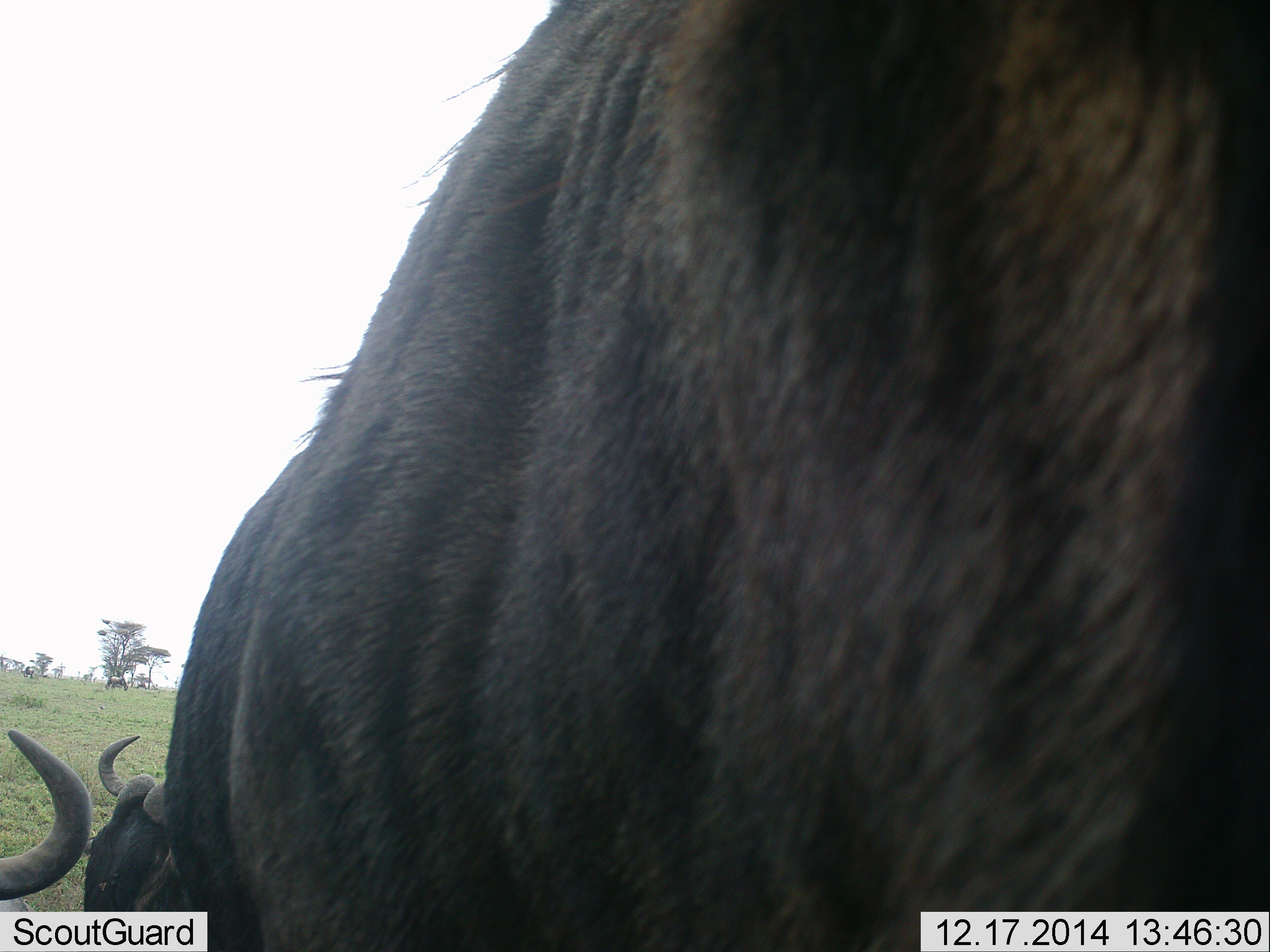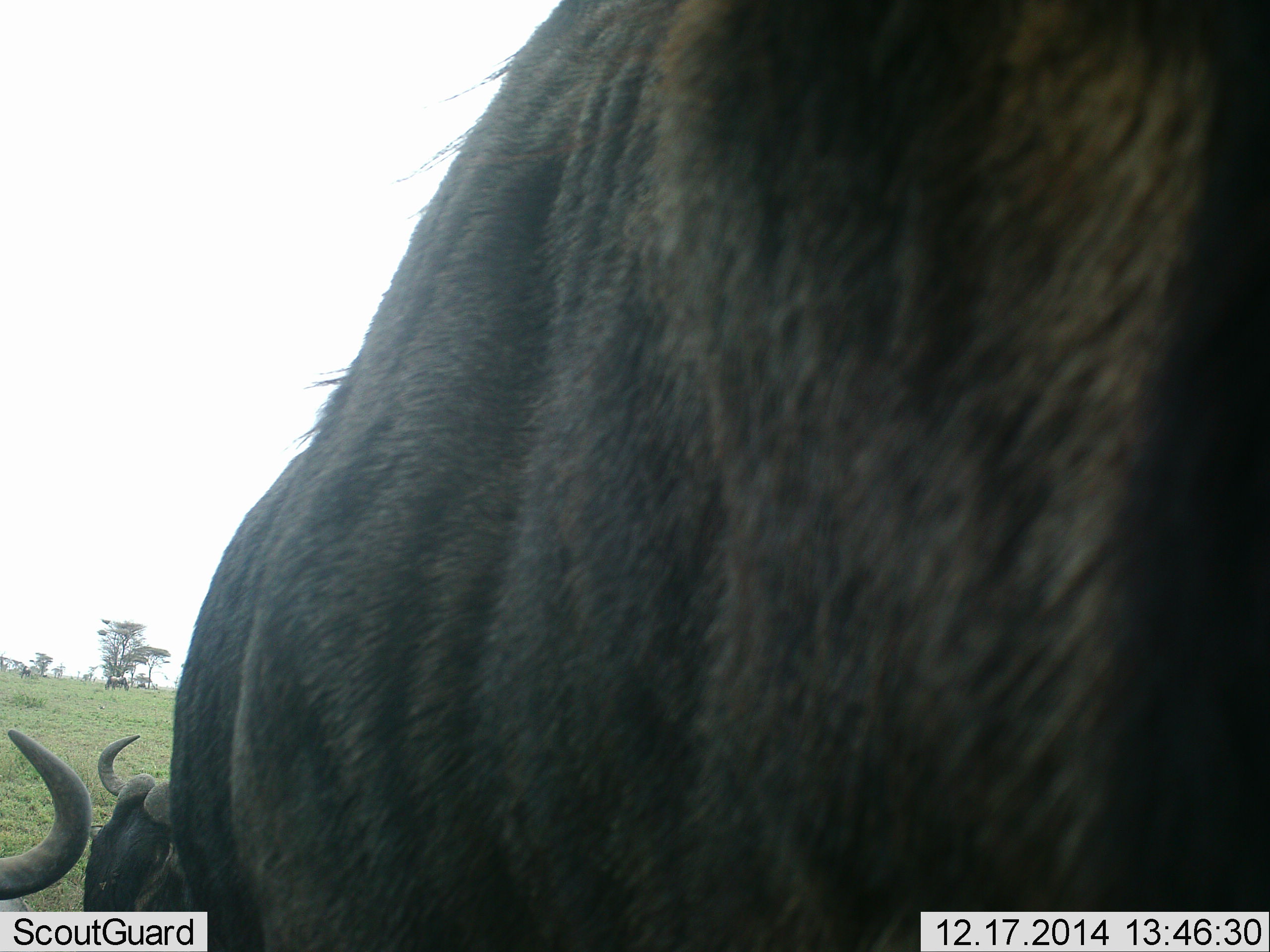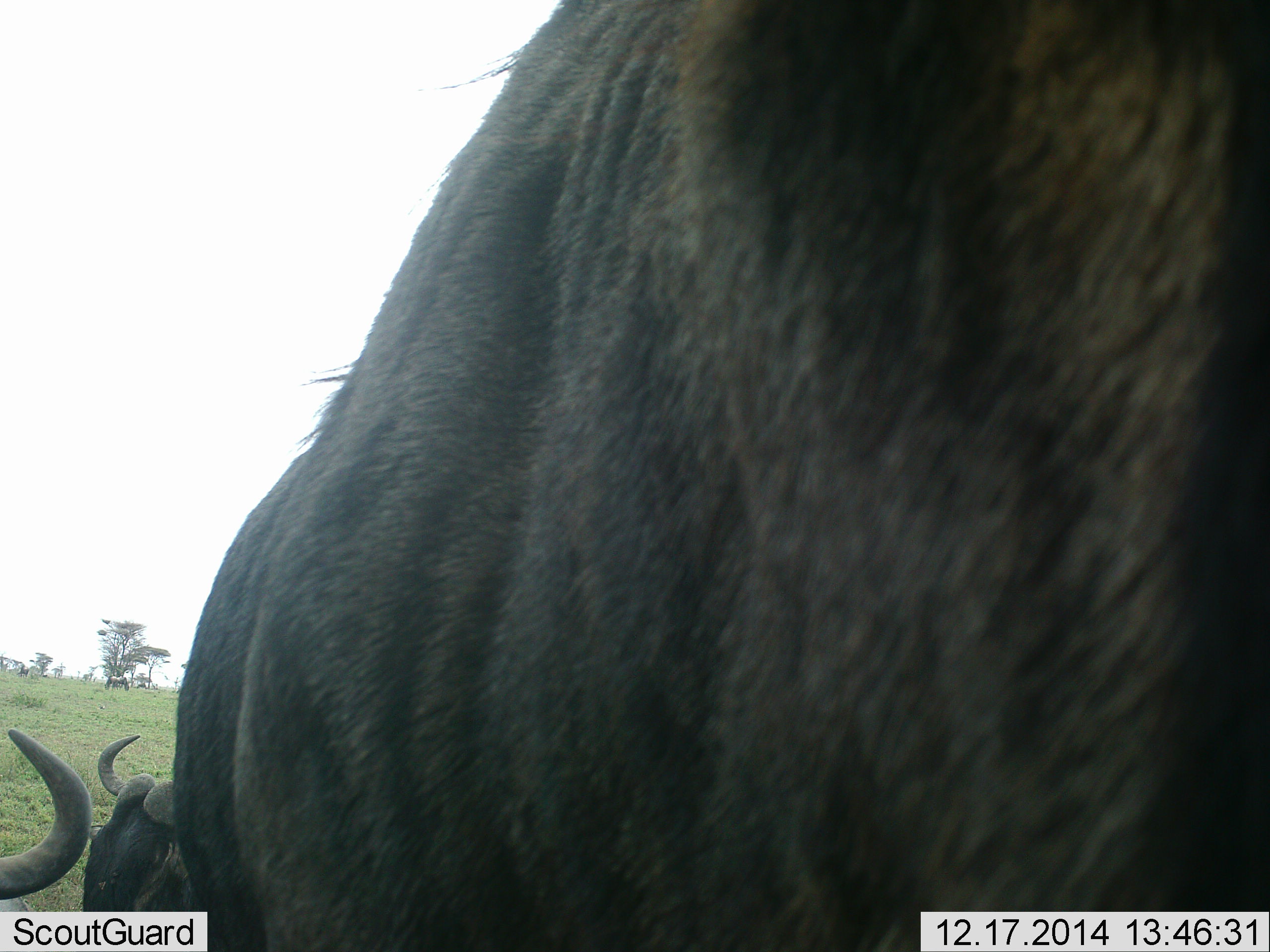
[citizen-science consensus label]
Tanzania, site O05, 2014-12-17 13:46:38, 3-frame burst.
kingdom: Animalia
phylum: Chordata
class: Mammalia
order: Artiodactyla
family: Bovidae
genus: Connochaetes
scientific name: Connochaetes taurinus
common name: blue wildebeest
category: wildebeest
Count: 3.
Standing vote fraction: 80%.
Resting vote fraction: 70%.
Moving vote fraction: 20%.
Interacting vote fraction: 0%.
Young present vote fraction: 0%.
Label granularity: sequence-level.